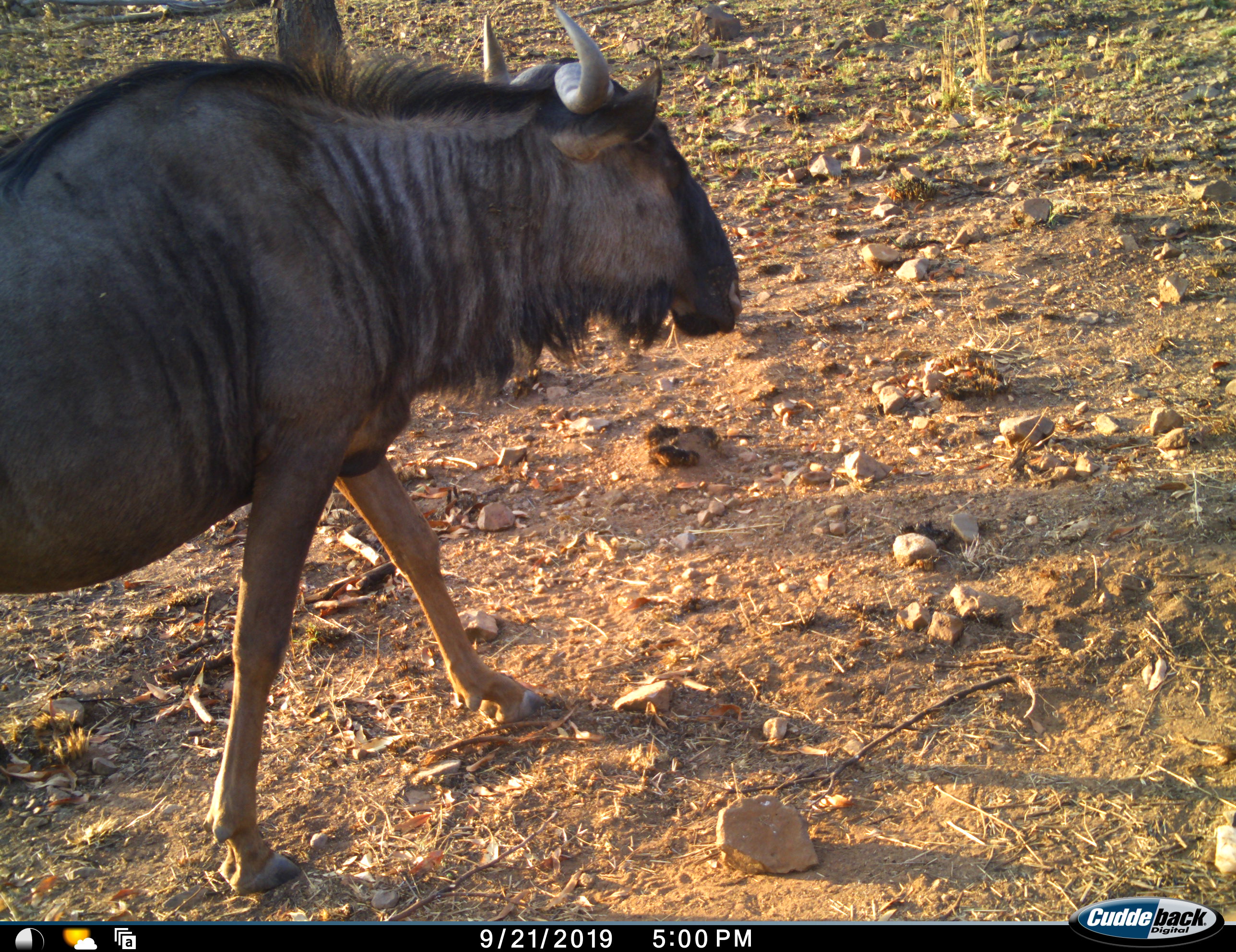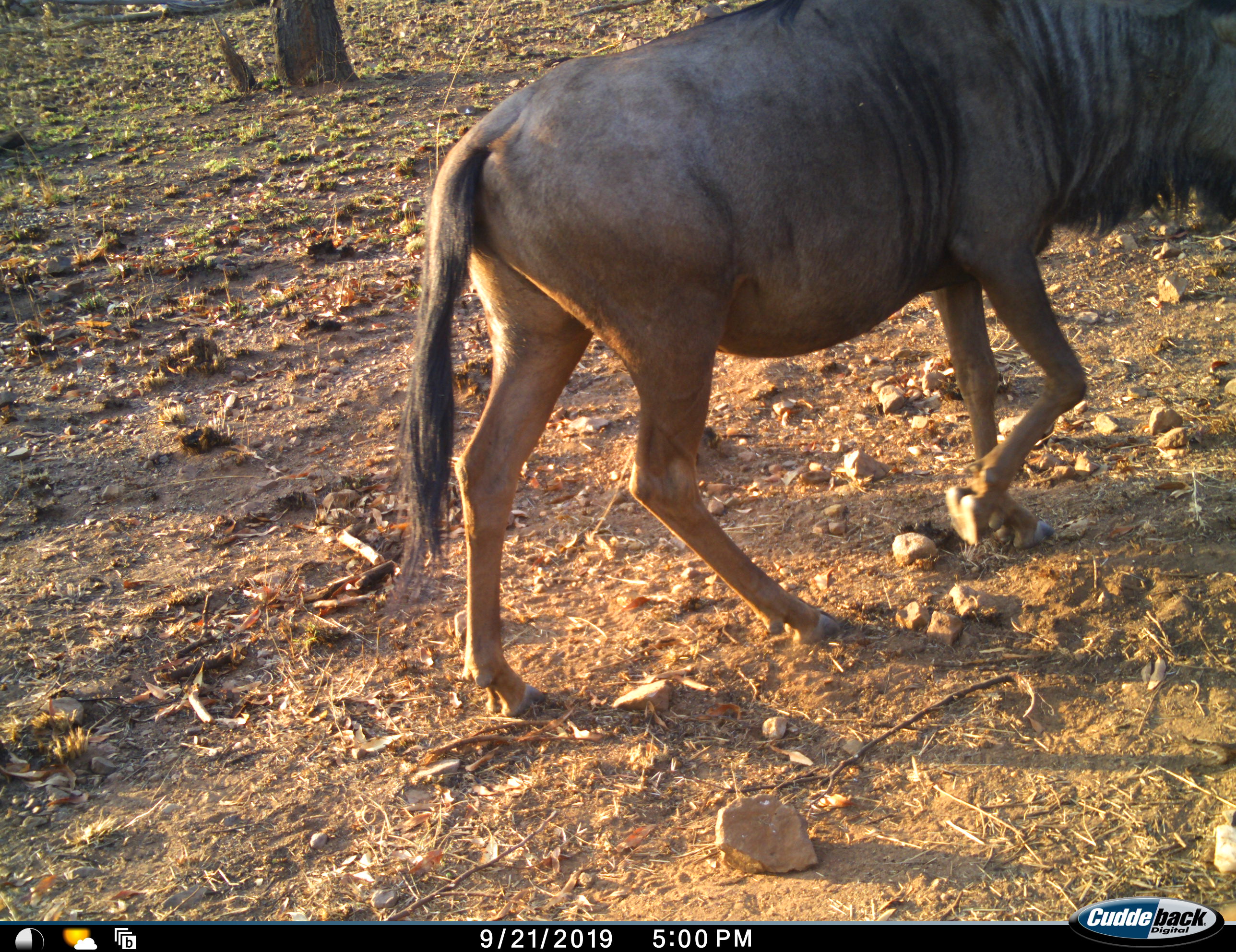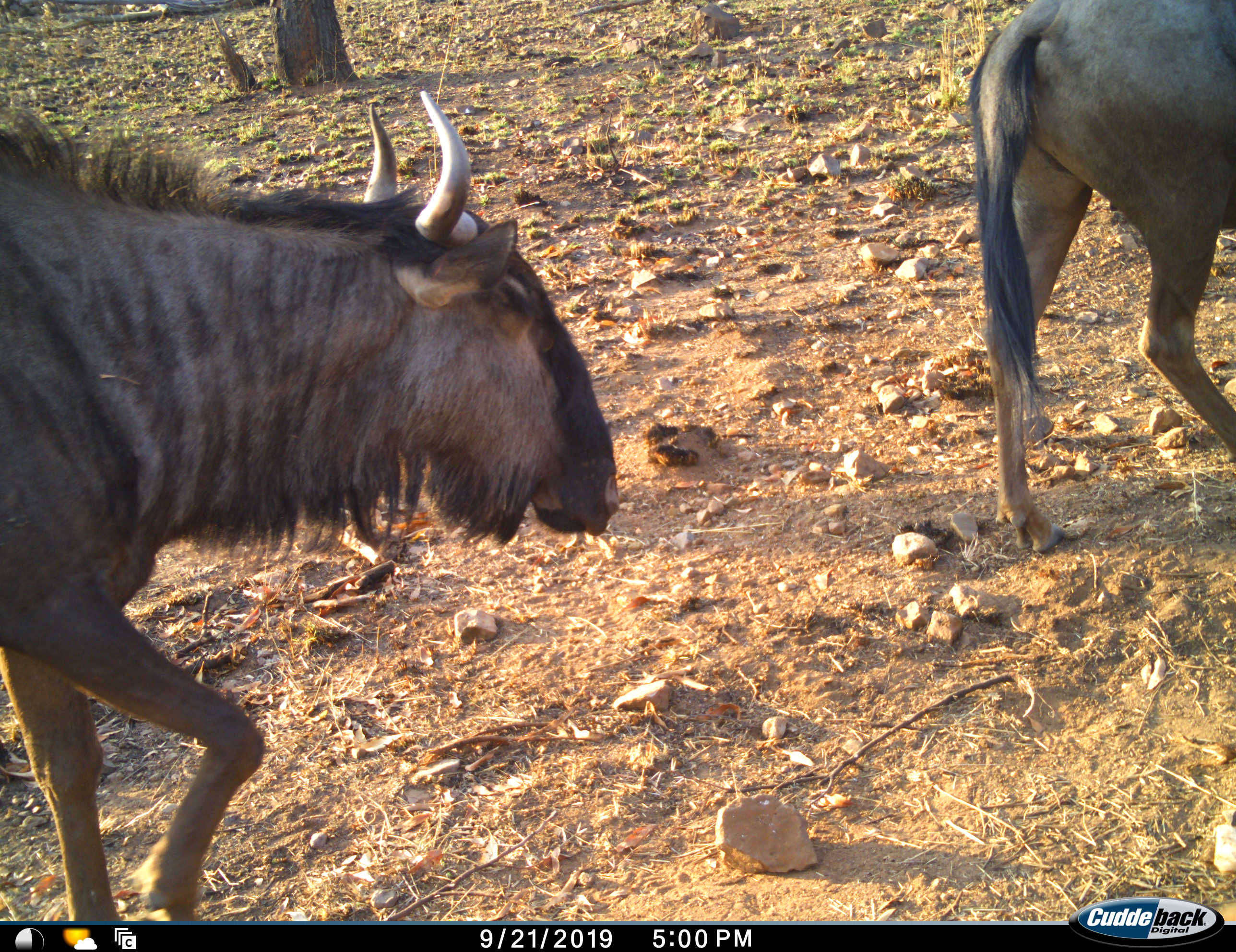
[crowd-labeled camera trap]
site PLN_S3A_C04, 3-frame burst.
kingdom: Animalia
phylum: Chordata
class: Mammalia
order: Artiodactyla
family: Bovidae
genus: Connochaetes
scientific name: Connochaetes taurinus taurinus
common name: blue wildebeest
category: wildebeestblue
Wildebeestblue (blue wildebeest) (Connochaetes taurinus taurinus), count 2. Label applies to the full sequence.